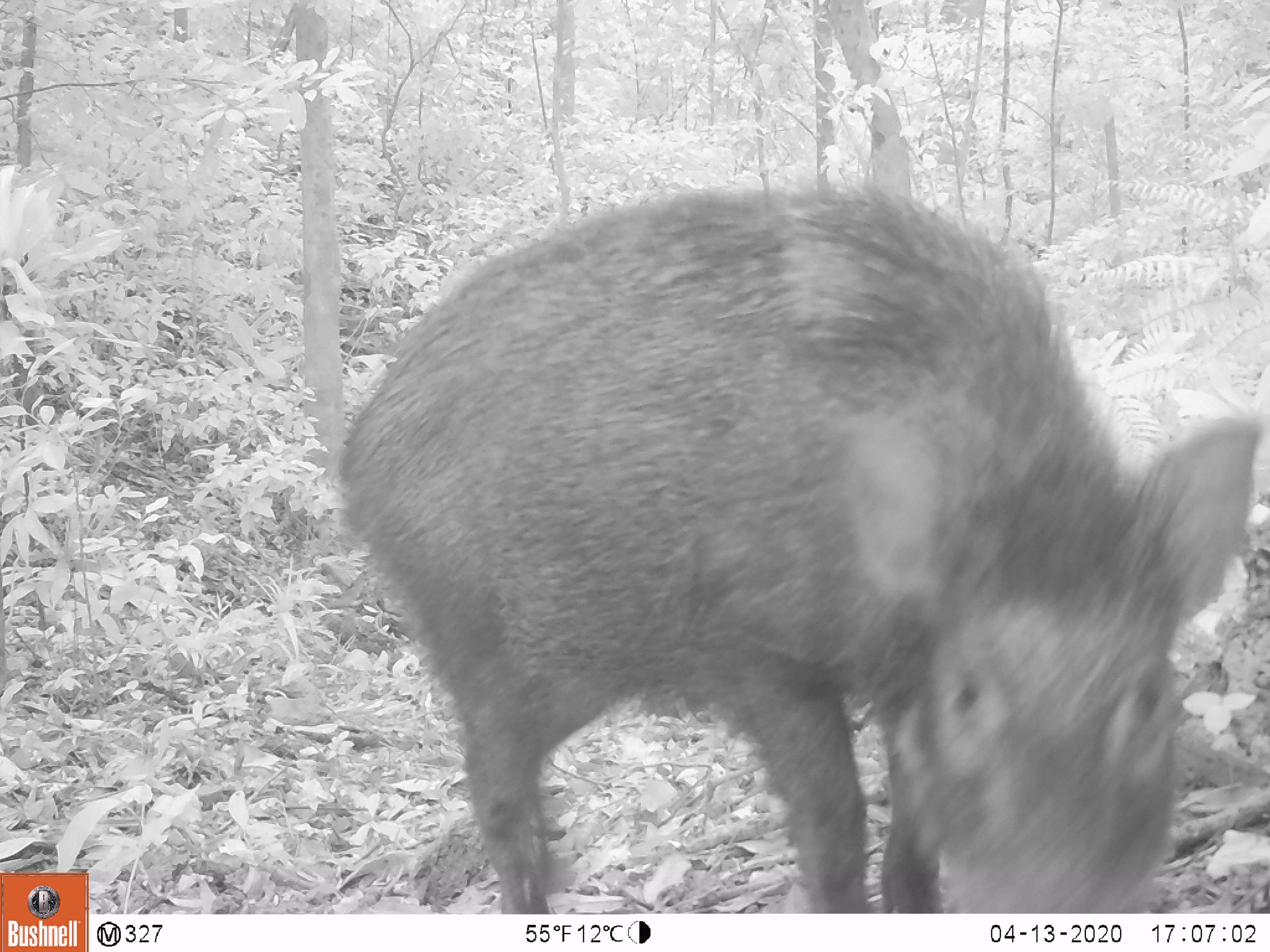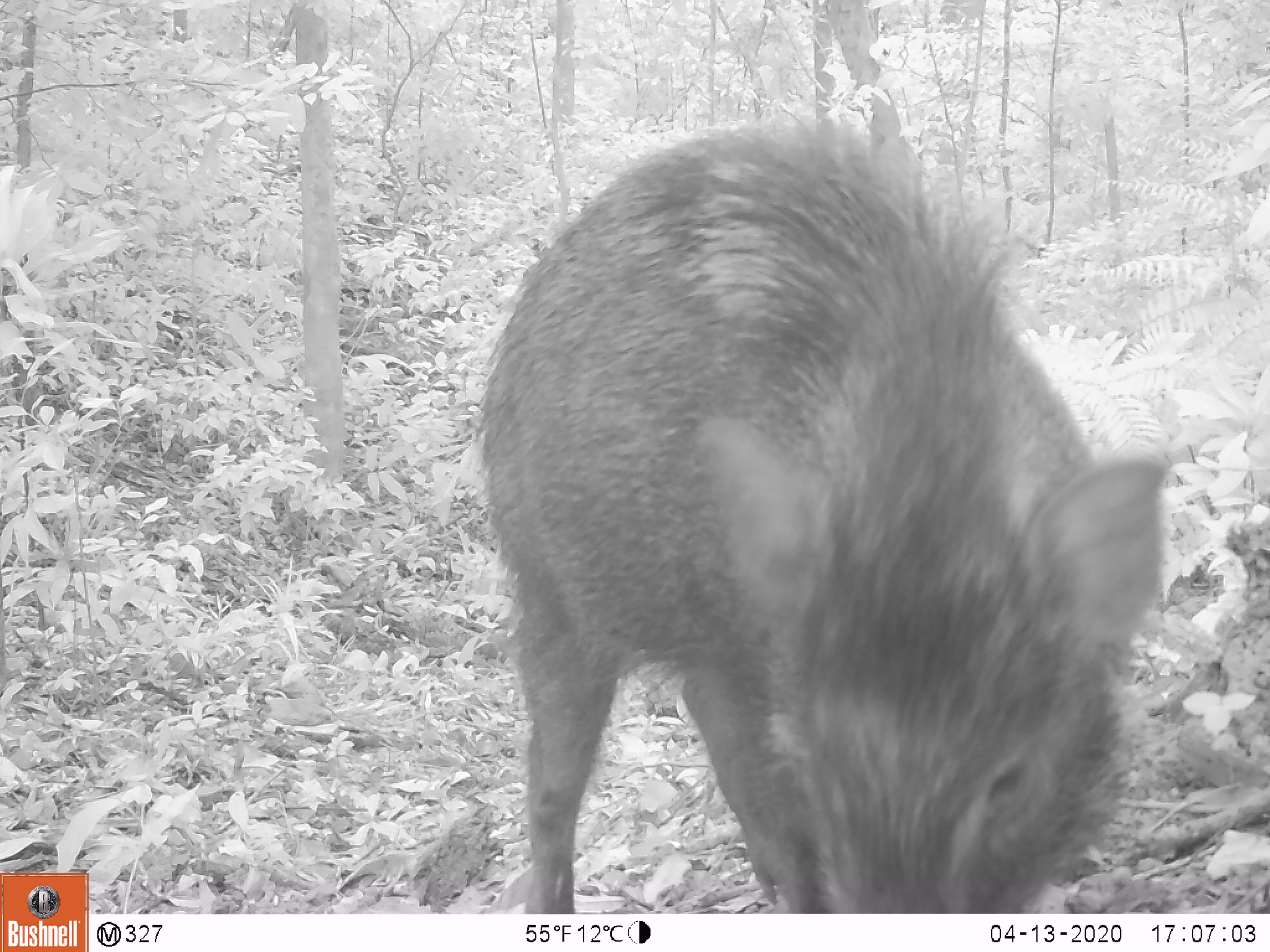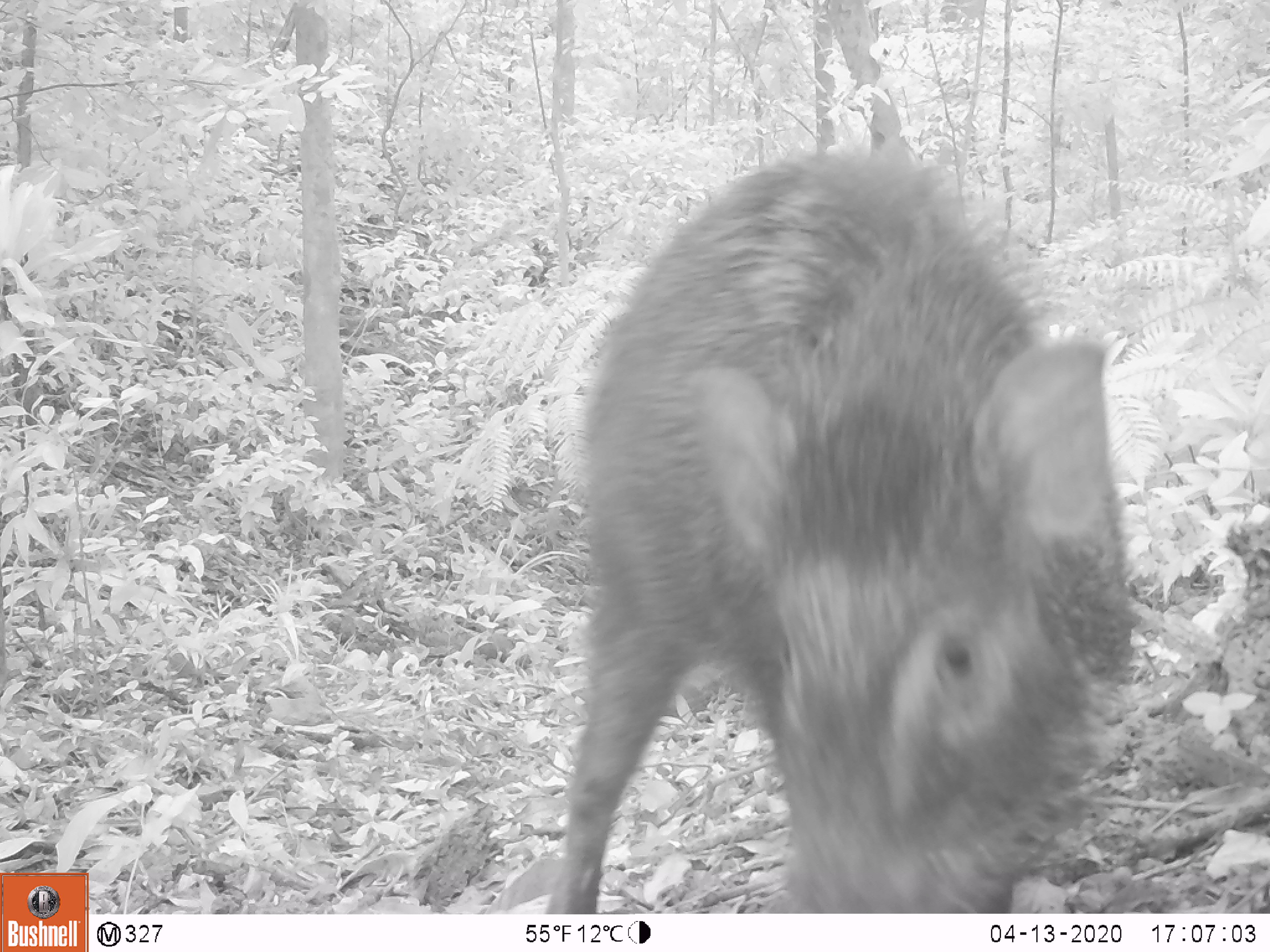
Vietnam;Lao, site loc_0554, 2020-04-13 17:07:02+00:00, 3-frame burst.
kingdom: Animalia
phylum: Chordata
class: Mammalia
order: Artiodactyla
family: Suidae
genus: Sus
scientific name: Sus scrofa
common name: eurasian wild pig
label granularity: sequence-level